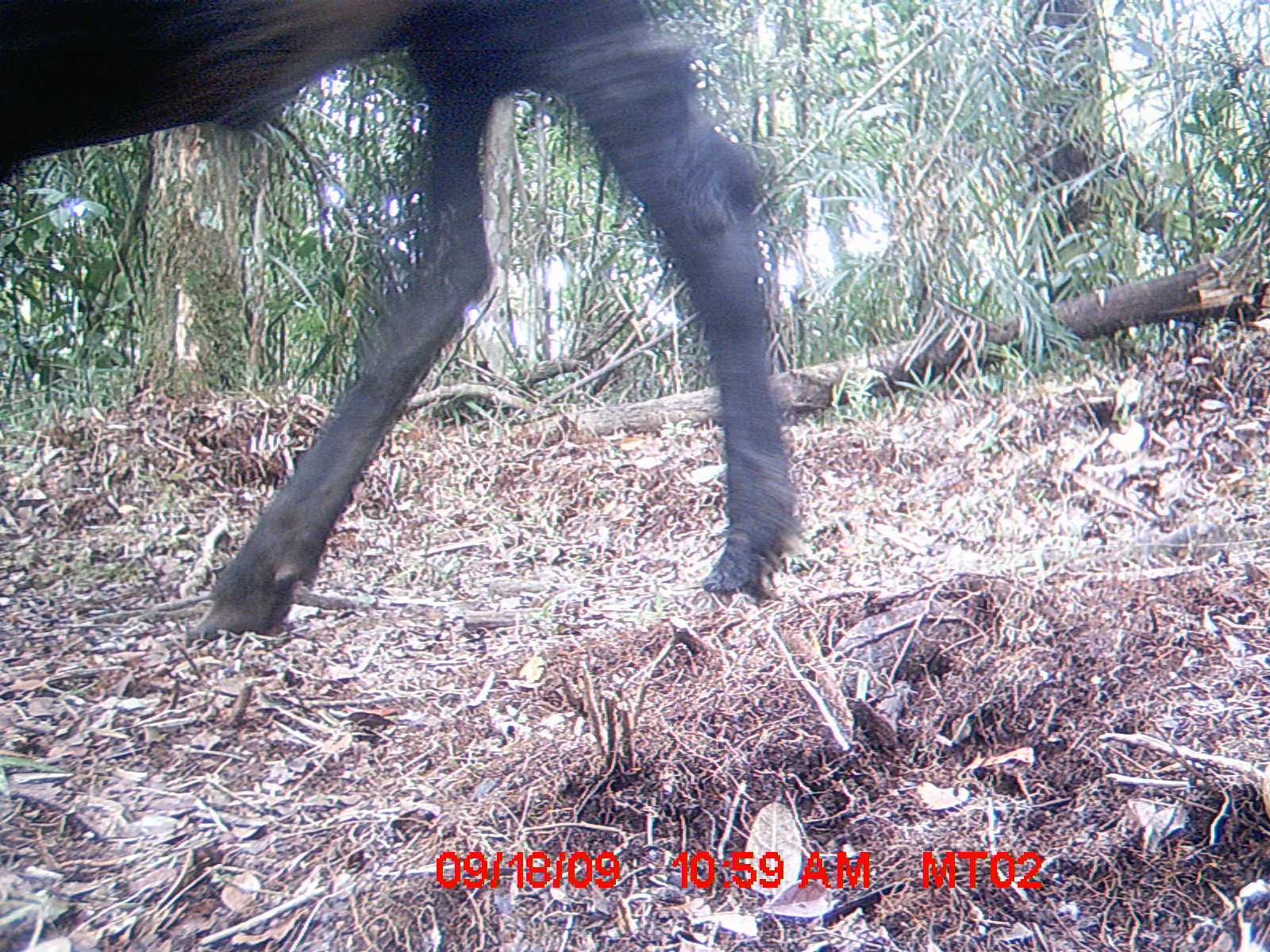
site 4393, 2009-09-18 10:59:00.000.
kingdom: Animalia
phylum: Chordata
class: Mammalia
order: Artiodactyla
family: Bovidae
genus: Bos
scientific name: Bos taurus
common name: domestic cattle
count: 2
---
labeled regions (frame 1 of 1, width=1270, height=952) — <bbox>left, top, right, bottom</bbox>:
bos taurus: <bbox>0, 0, 802, 645</bbox>